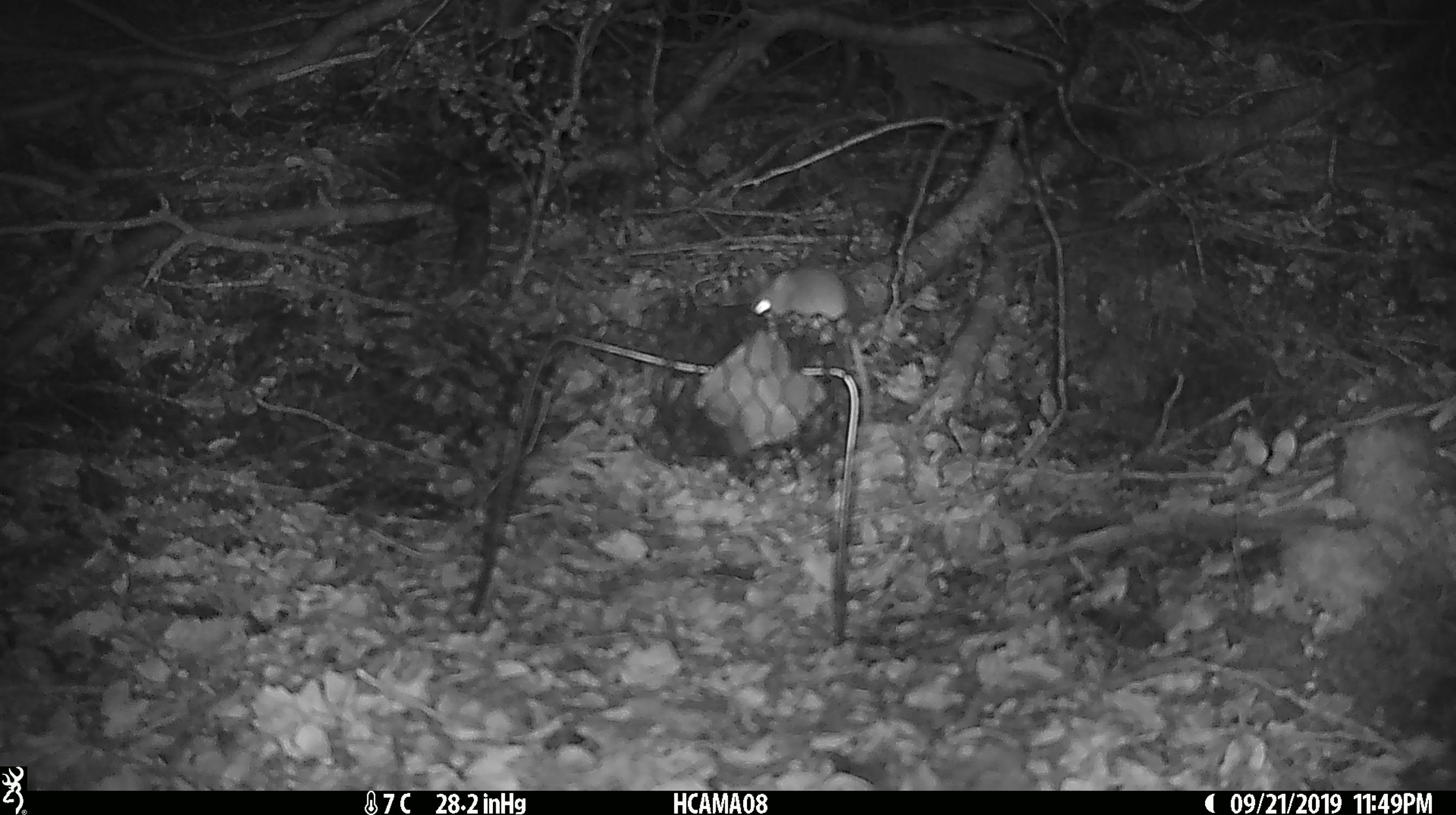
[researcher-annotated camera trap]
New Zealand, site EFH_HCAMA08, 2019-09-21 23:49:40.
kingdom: Animalia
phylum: Chordata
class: Mammalia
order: Rodentia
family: Muridae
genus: Mus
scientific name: Mus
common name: mouse